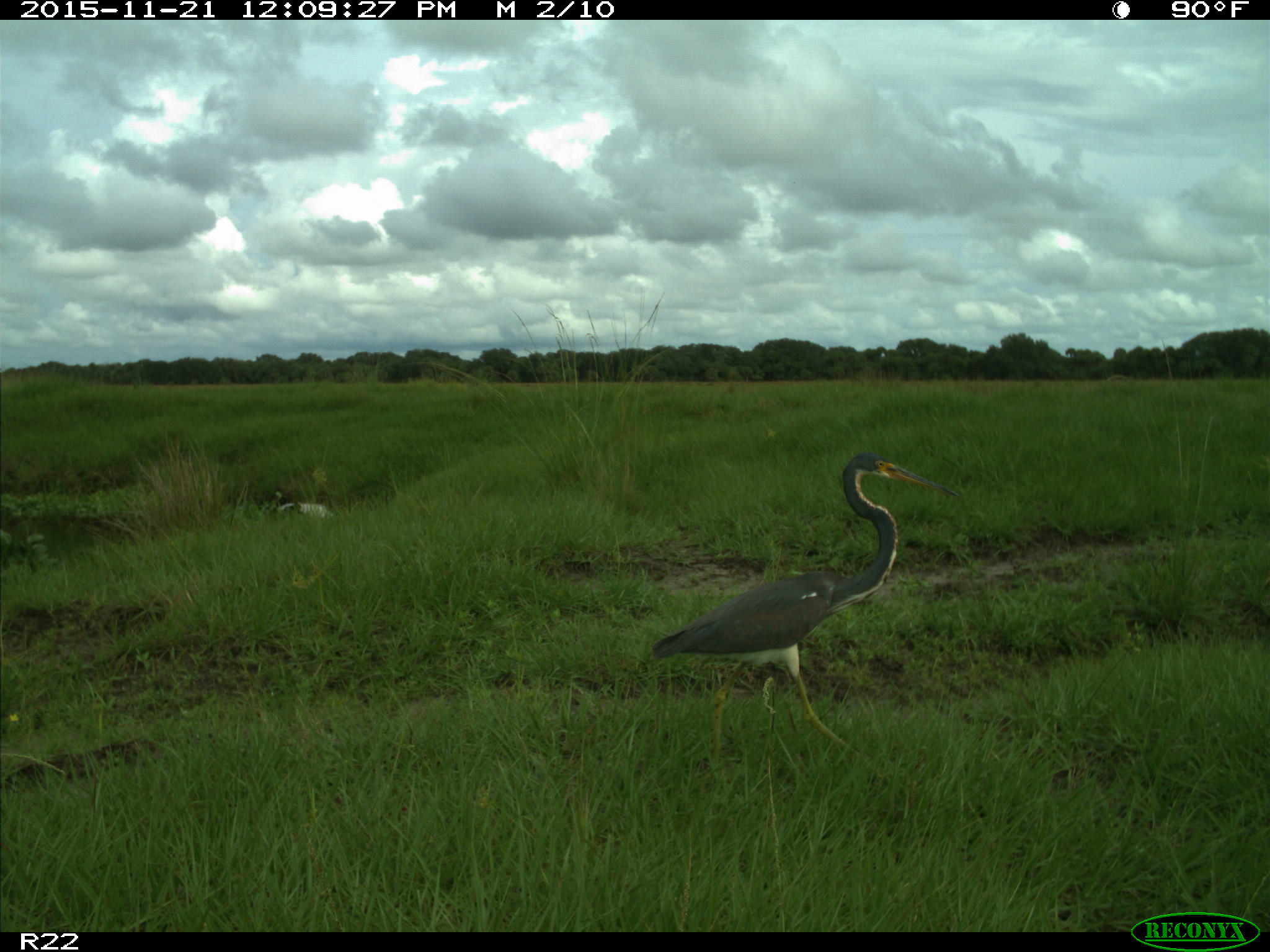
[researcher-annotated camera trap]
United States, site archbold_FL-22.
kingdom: Animalia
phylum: Chordata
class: Aves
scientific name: Aves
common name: birds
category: unidentified bird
Unidentified bird (birds) (Aves).